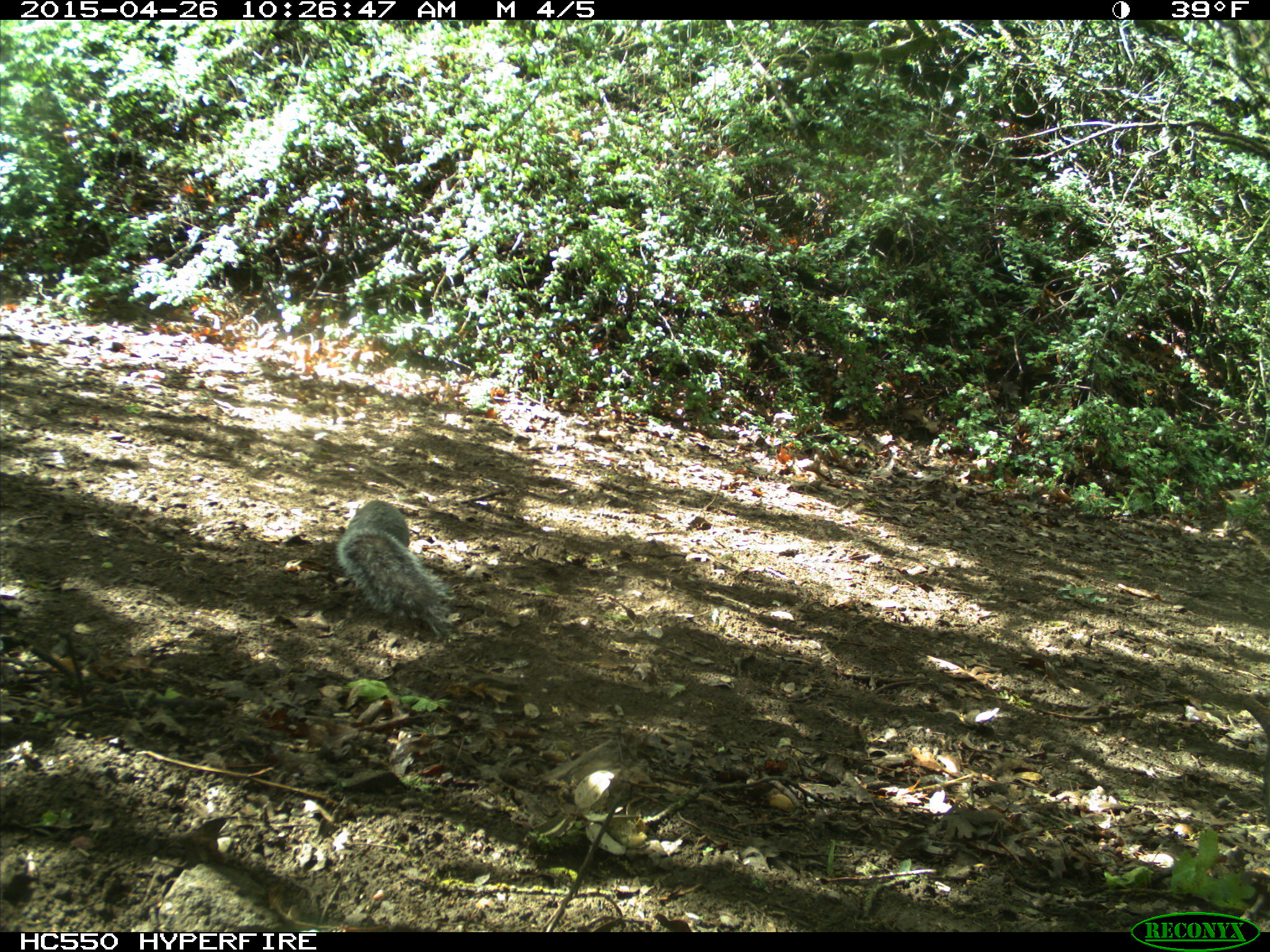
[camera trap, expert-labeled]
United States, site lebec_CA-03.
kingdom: Animalia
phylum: Chordata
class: Mammalia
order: Rodentia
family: Sciuridae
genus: Sciurus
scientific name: Sciurus carolinensis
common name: eastern gray squirrel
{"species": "Sciurus carolinensis (eastern gray squirrel)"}